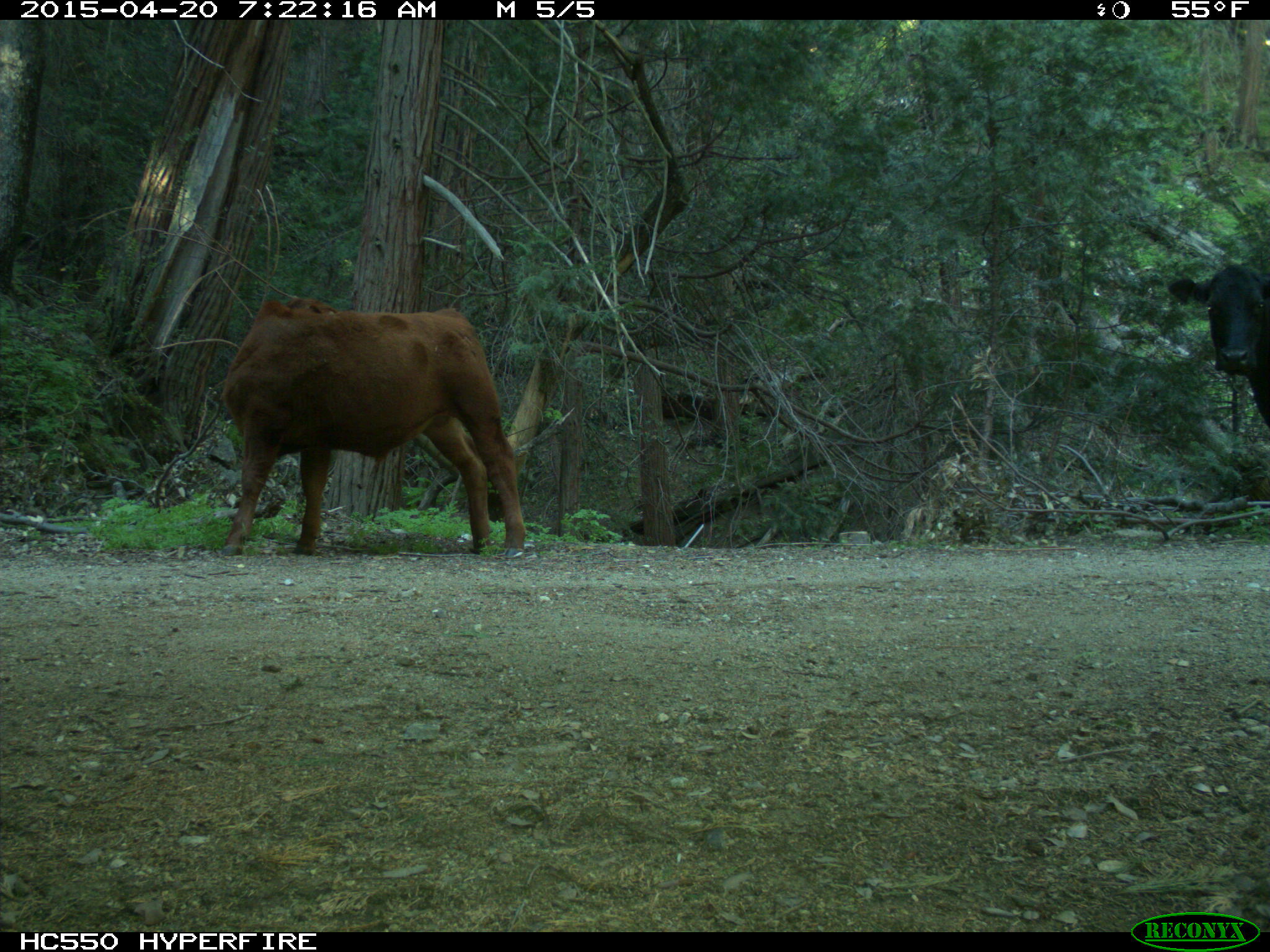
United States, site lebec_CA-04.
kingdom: Animalia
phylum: Chordata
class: Mammalia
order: Artiodactyla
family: Bovidae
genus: Bos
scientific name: Bos taurus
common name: domestic cow